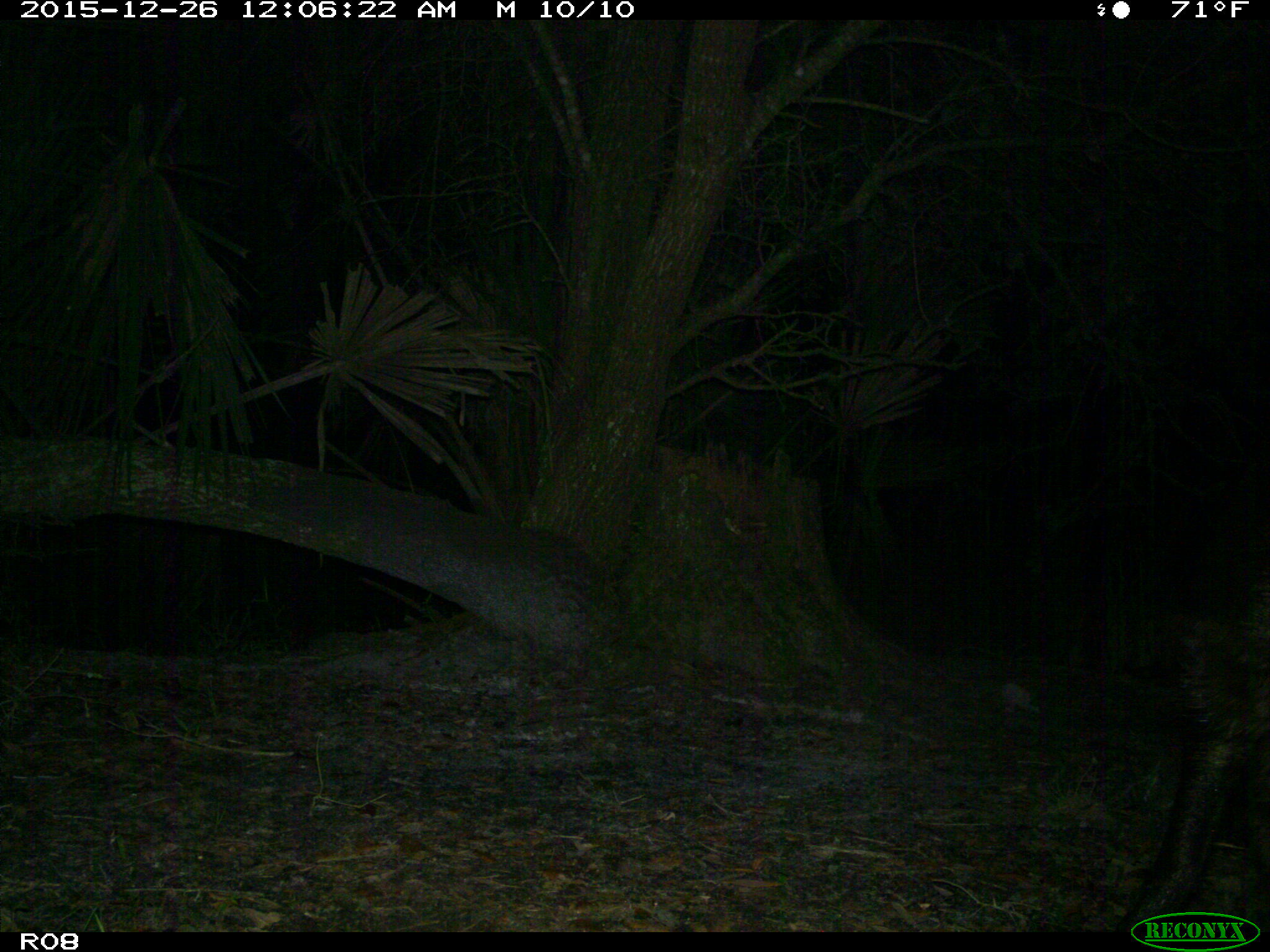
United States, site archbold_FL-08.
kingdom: Animalia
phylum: Chordata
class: Mammalia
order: Artiodactyla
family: Suidae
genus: Sus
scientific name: Sus scrofa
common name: wild boar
Sus scrofa (wild boar).